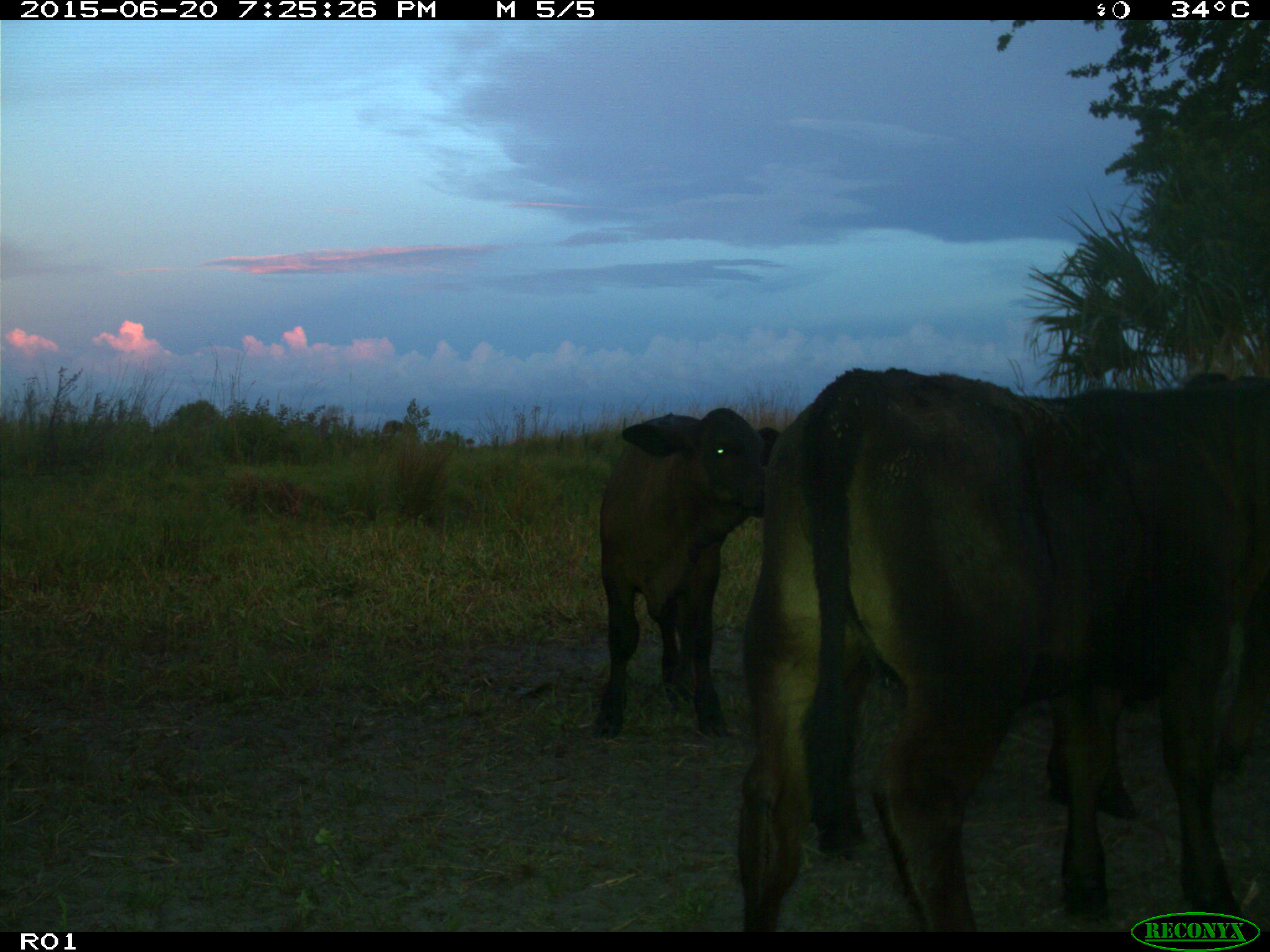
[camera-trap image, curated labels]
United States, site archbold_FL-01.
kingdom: Animalia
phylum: Chordata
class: Mammalia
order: Artiodactyla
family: Bovidae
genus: Bos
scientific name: Bos taurus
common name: domestic cow